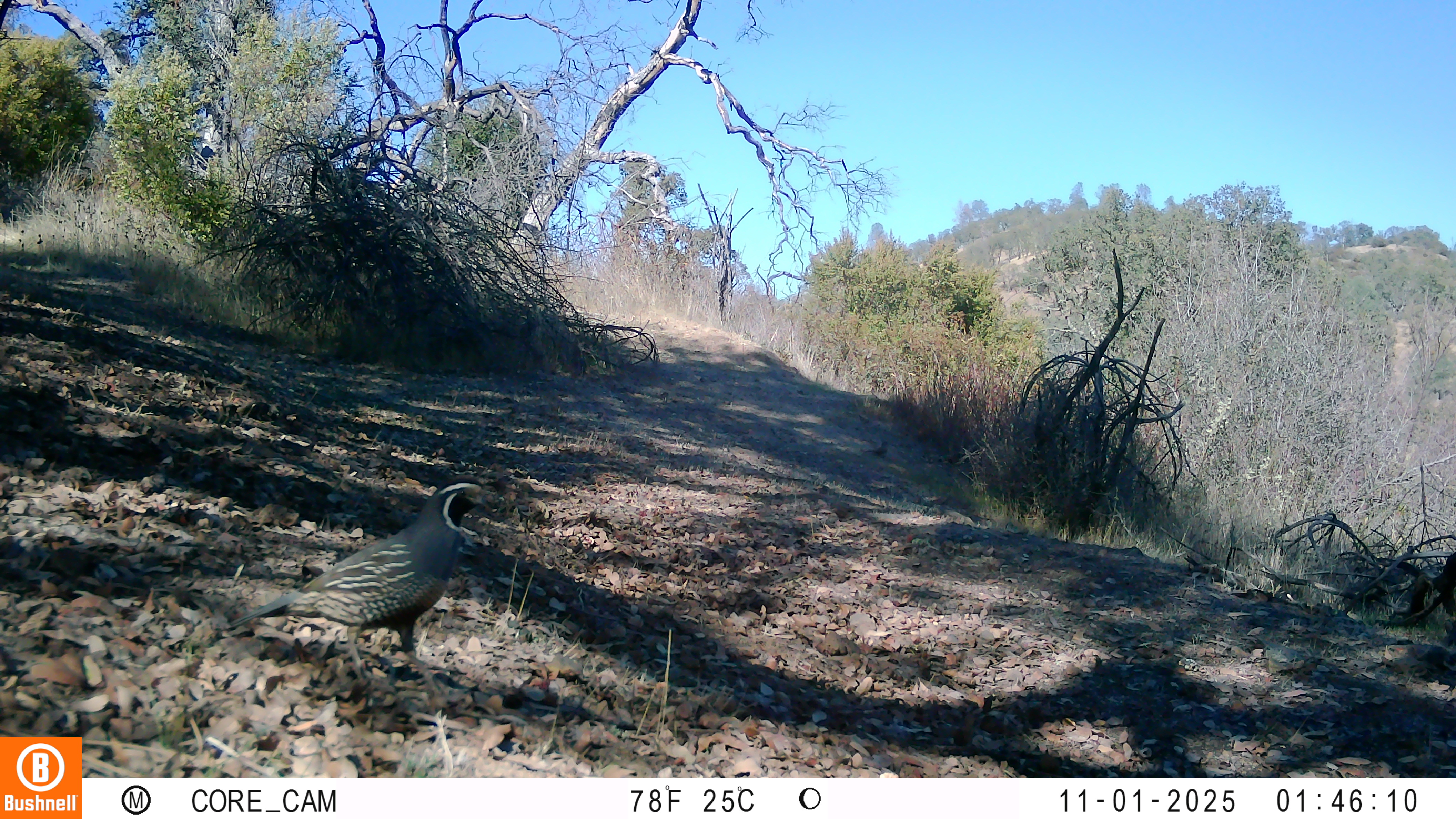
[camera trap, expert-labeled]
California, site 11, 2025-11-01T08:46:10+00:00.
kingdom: Animalia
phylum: Chordata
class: Aves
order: Galliformes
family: Odontophoridae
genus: Callipepla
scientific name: Callipepla californica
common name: california quail